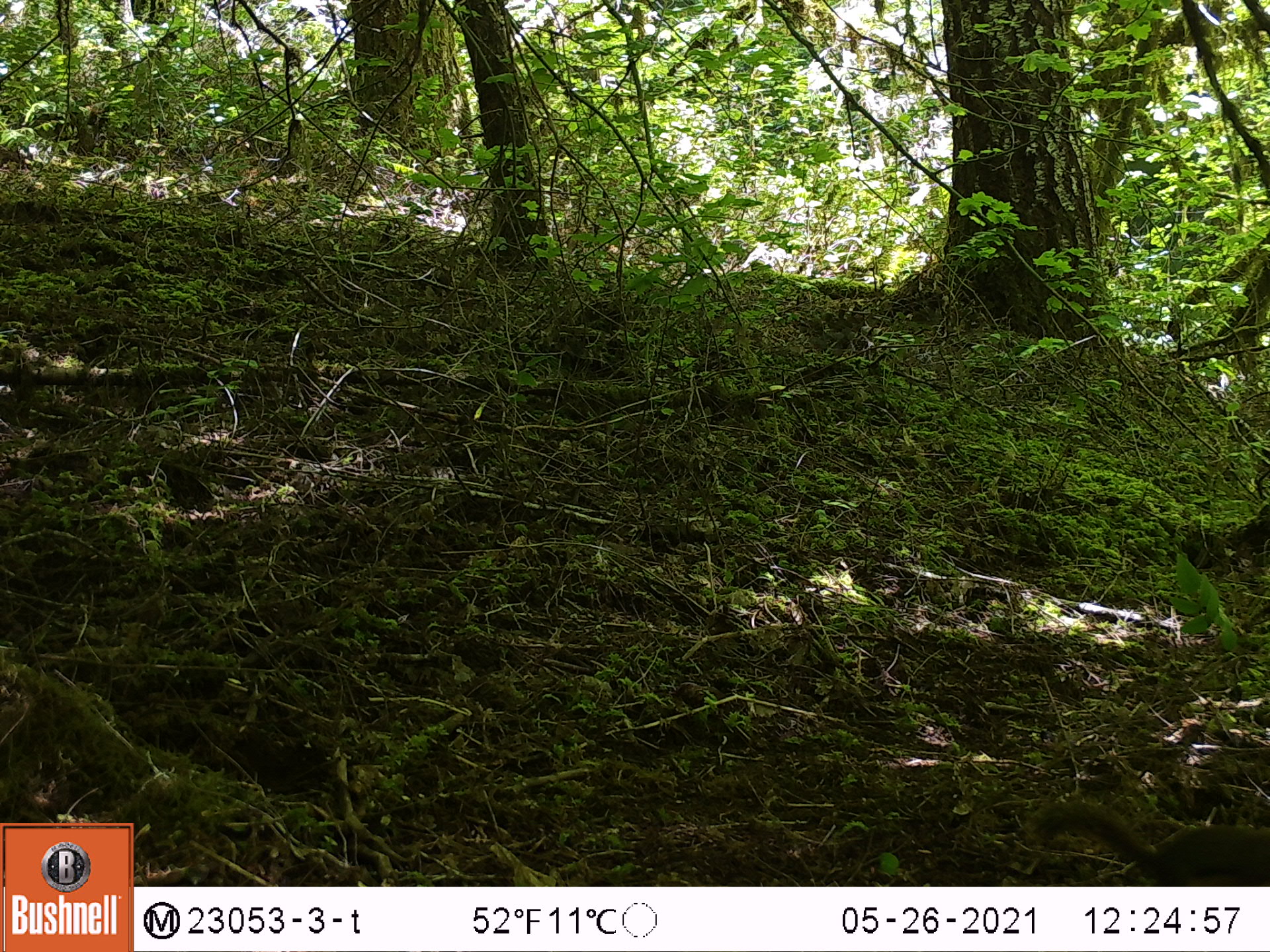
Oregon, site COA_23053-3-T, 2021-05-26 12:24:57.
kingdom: Animalia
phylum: Chordata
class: Mammalia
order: Rodentia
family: Sciuridae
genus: Tamiasciurus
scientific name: Tamiasciurus douglasii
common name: douglas squirrel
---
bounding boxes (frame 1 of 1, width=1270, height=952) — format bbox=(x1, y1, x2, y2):
douglas squirrel: bbox=(1028, 792, 1268, 882)